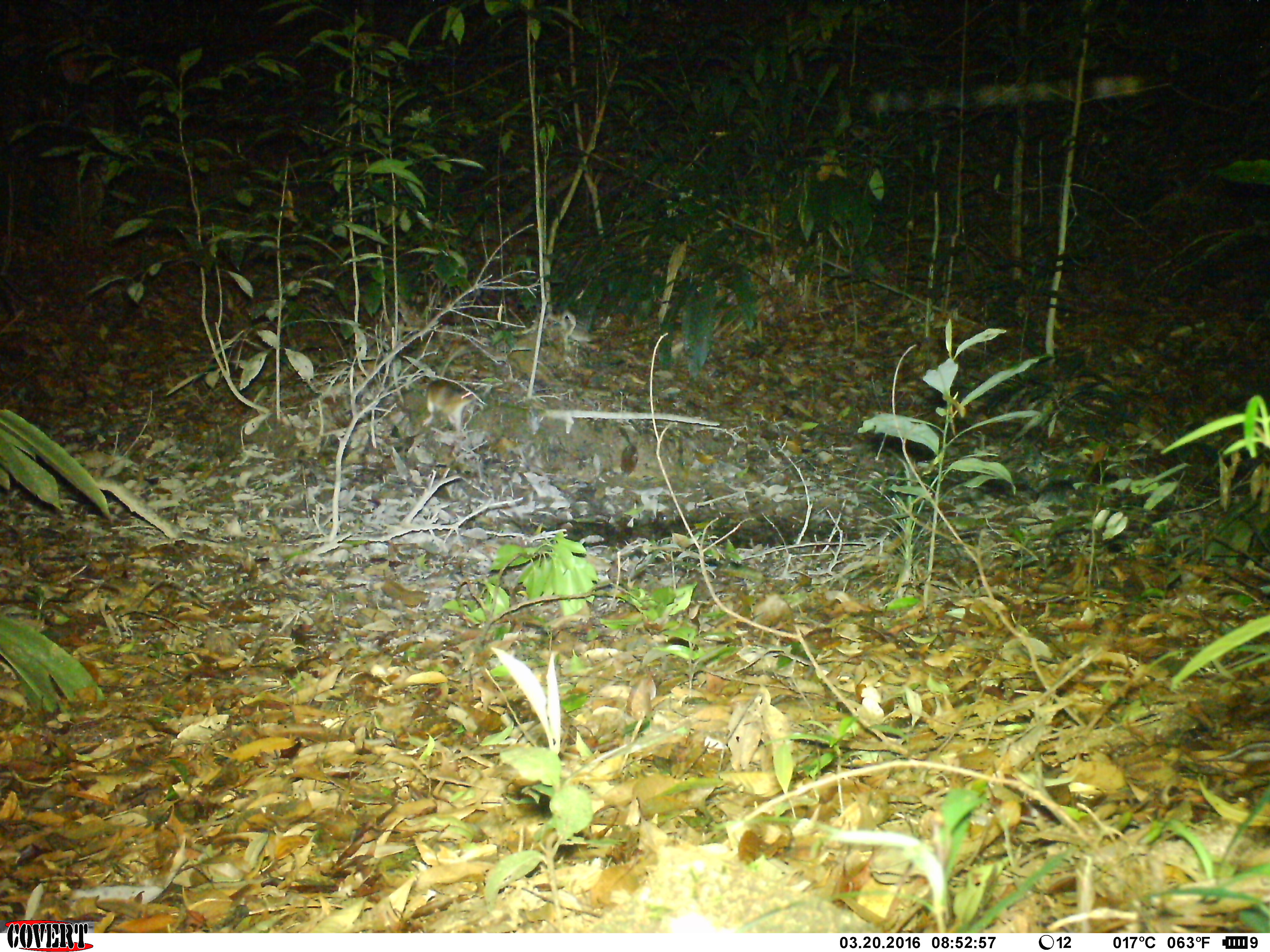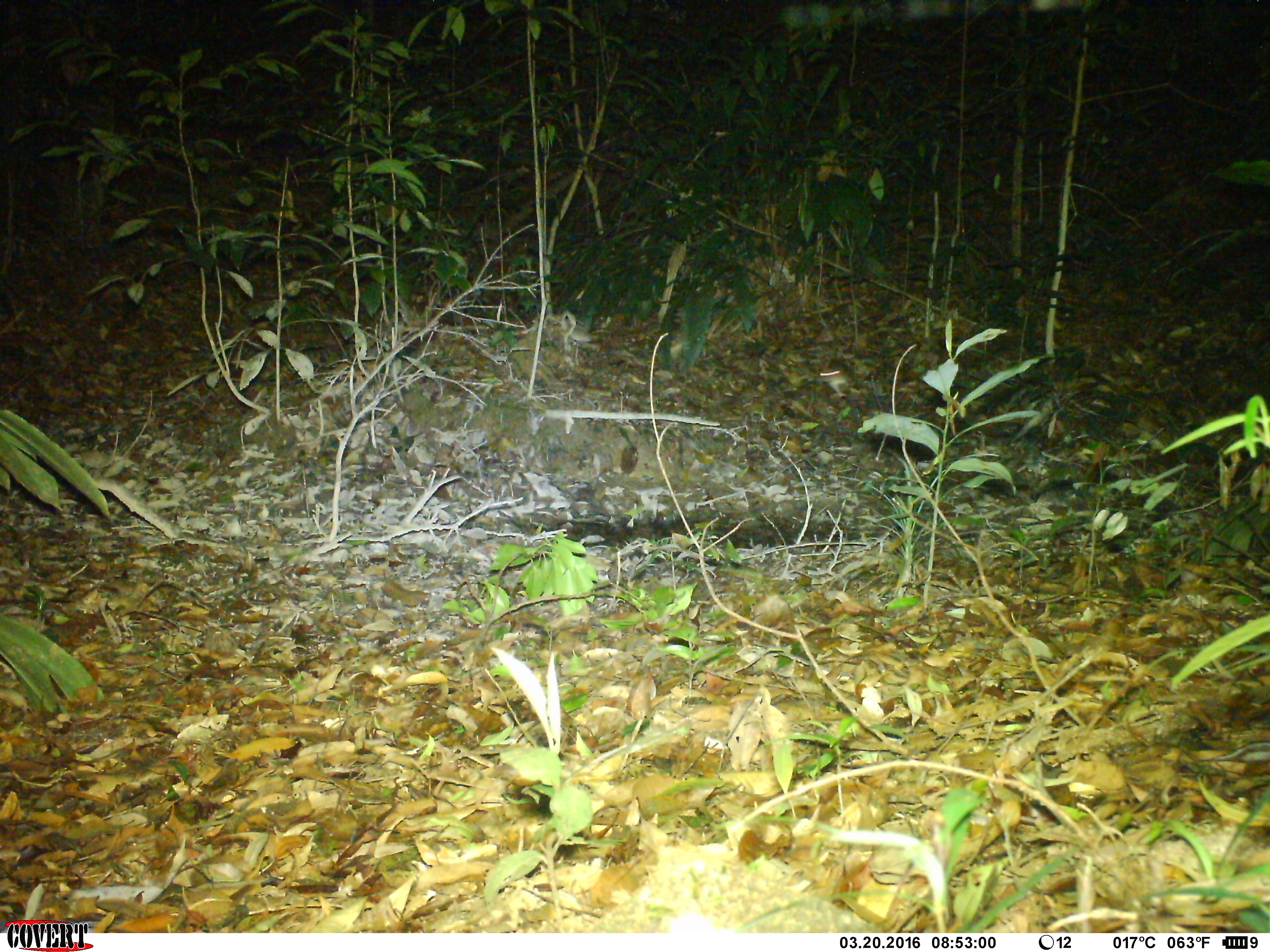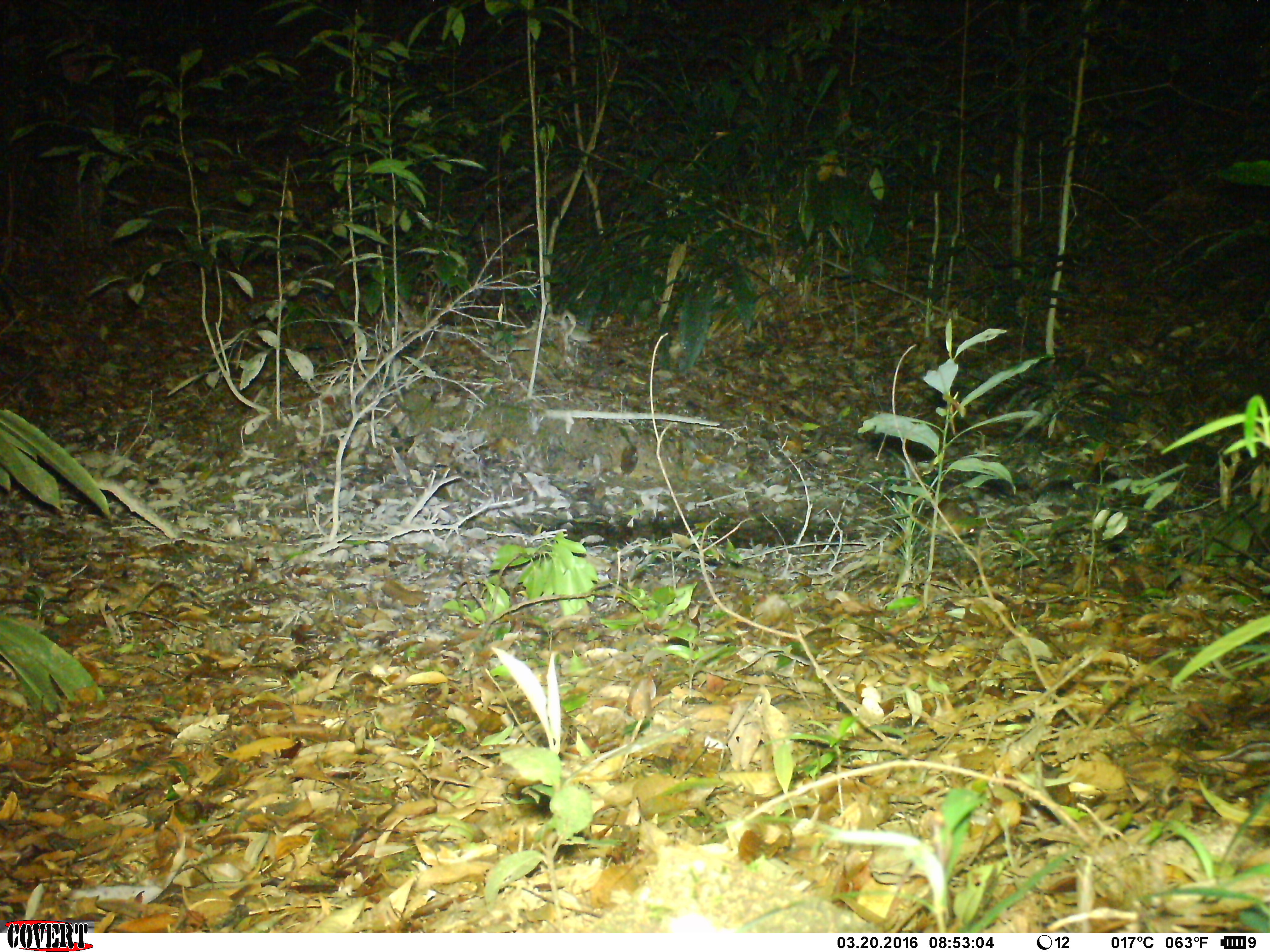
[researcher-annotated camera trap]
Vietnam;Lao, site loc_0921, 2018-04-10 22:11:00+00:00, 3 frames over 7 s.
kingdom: Animalia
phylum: Chordata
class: Mammalia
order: Rodentia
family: Muridae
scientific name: Muridae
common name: old-world mice and rats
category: unidentified murid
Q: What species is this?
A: Unidentified murid (old-world mice and rats) (Muridae).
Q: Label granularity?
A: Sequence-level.